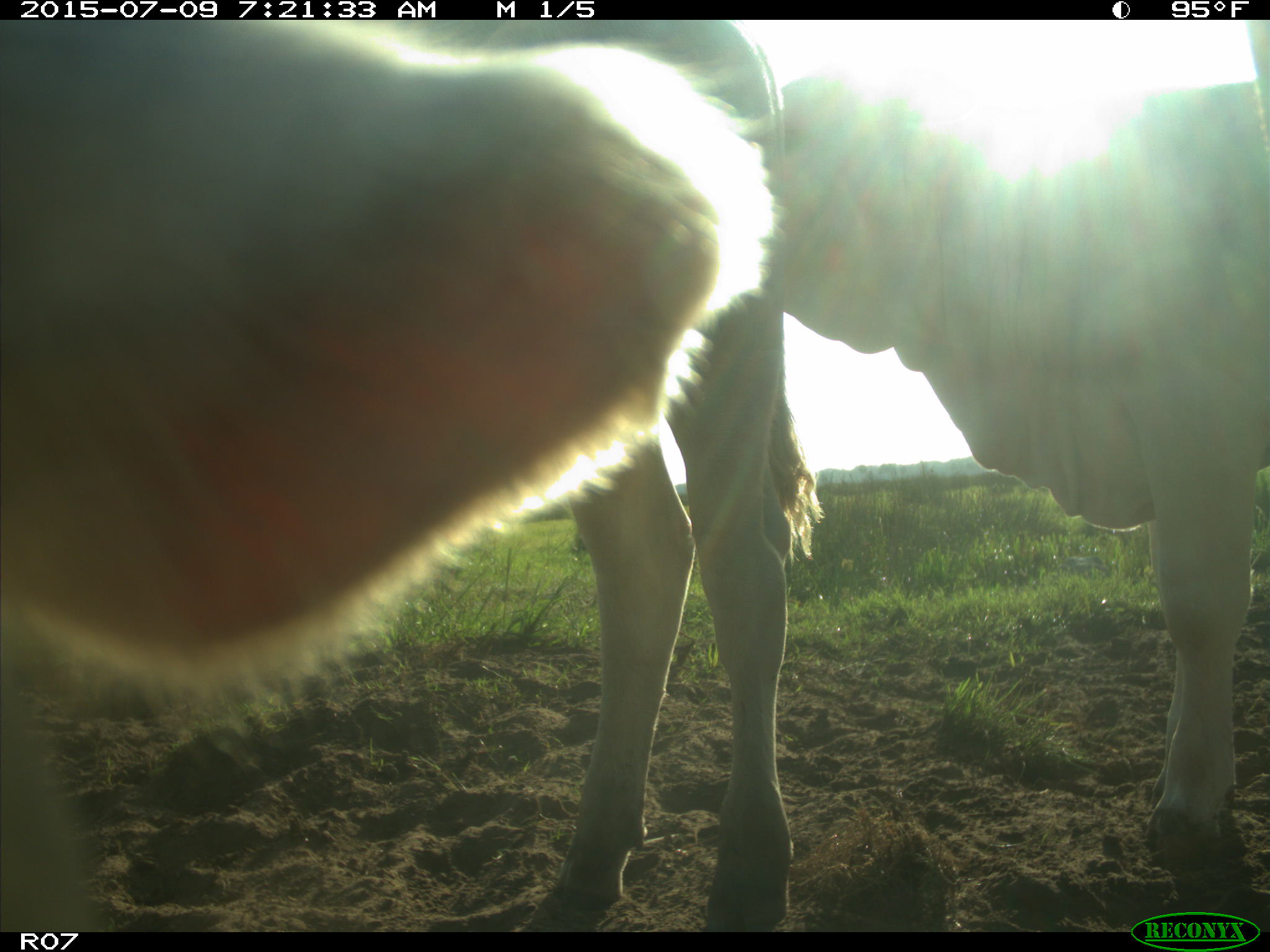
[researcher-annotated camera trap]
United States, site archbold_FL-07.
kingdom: Animalia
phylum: Chordata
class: Mammalia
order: Artiodactyla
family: Bovidae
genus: Bos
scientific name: Bos taurus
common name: domestic cow